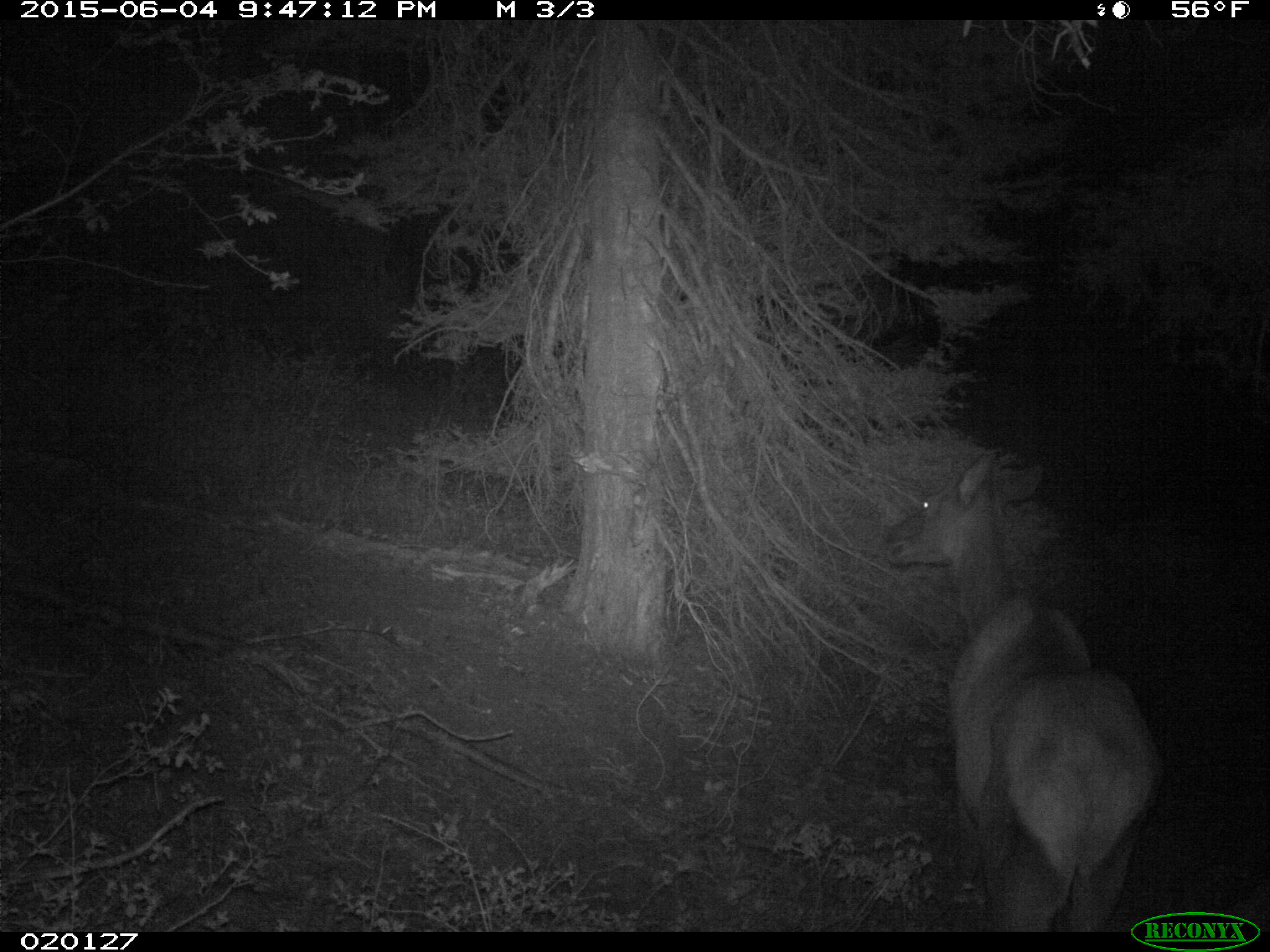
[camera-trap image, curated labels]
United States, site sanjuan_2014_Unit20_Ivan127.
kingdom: Animalia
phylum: Chordata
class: Mammalia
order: Artiodactyla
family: Cervidae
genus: Cervus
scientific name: Cervus elaphus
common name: red deer